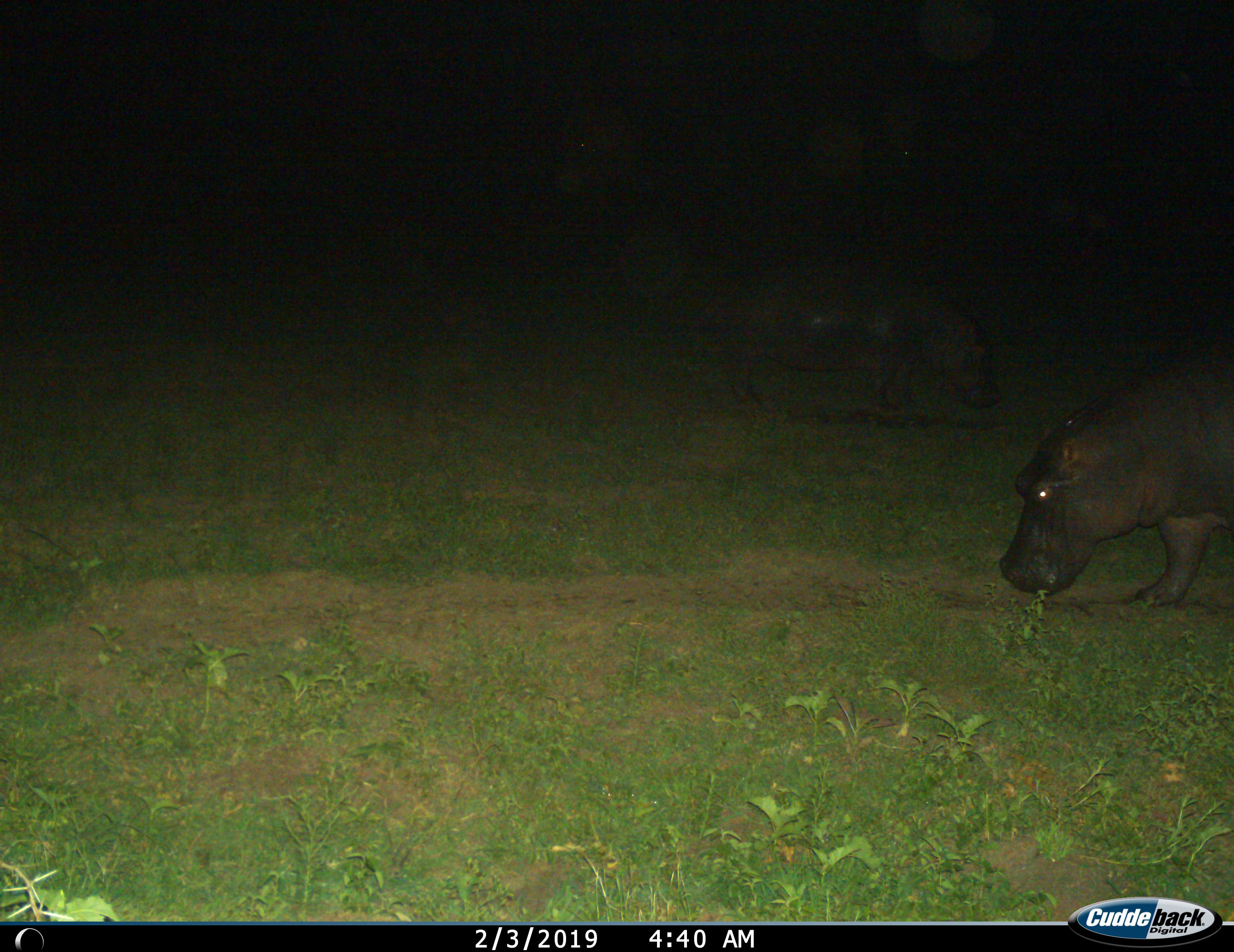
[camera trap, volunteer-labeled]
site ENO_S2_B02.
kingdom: Animalia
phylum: Chordata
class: Mammalia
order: Artiodactyla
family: Hippopotamidae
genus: Hippopotamus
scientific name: Hippopotamus amphibius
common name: hippopotamus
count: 2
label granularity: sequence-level